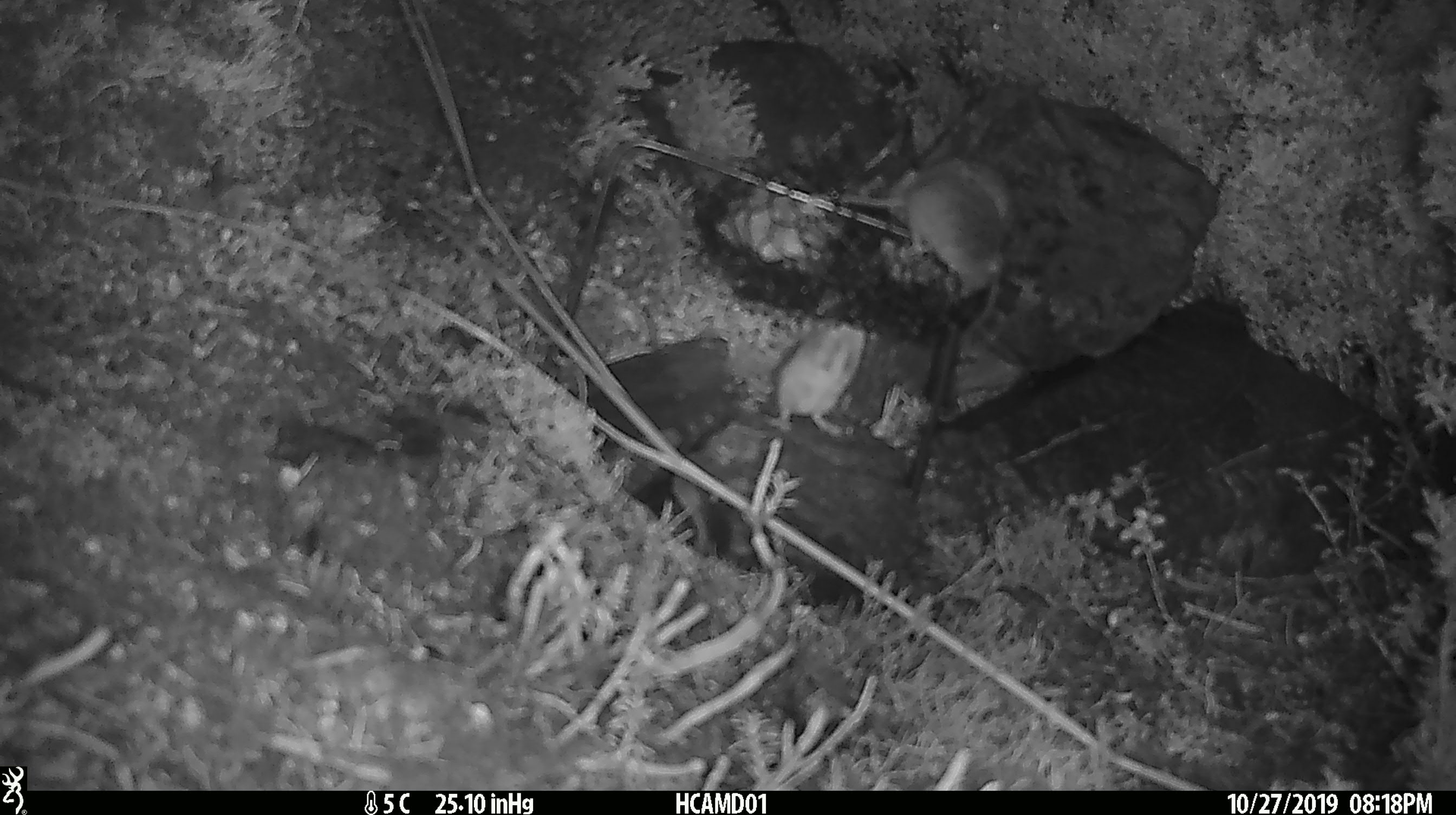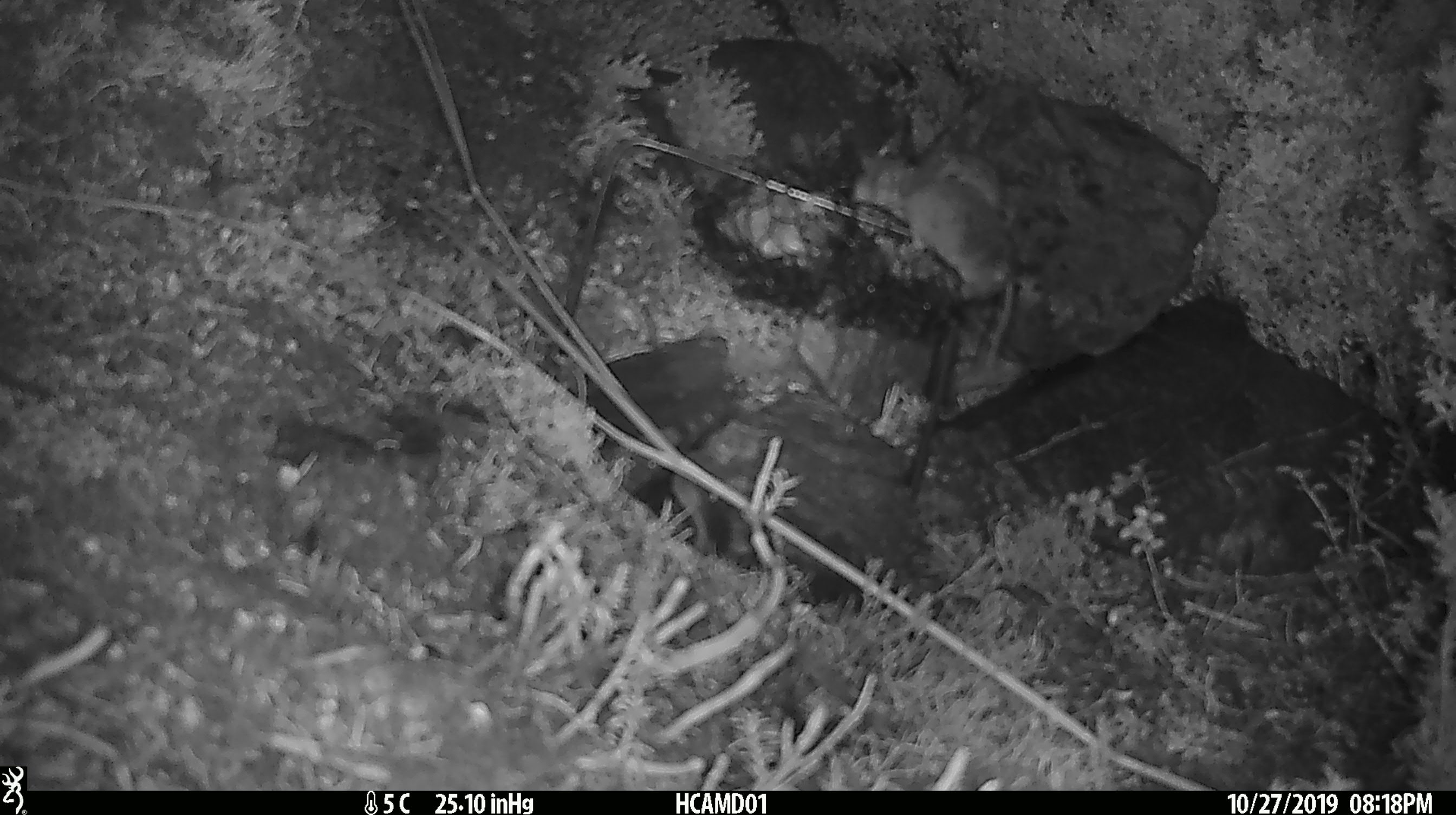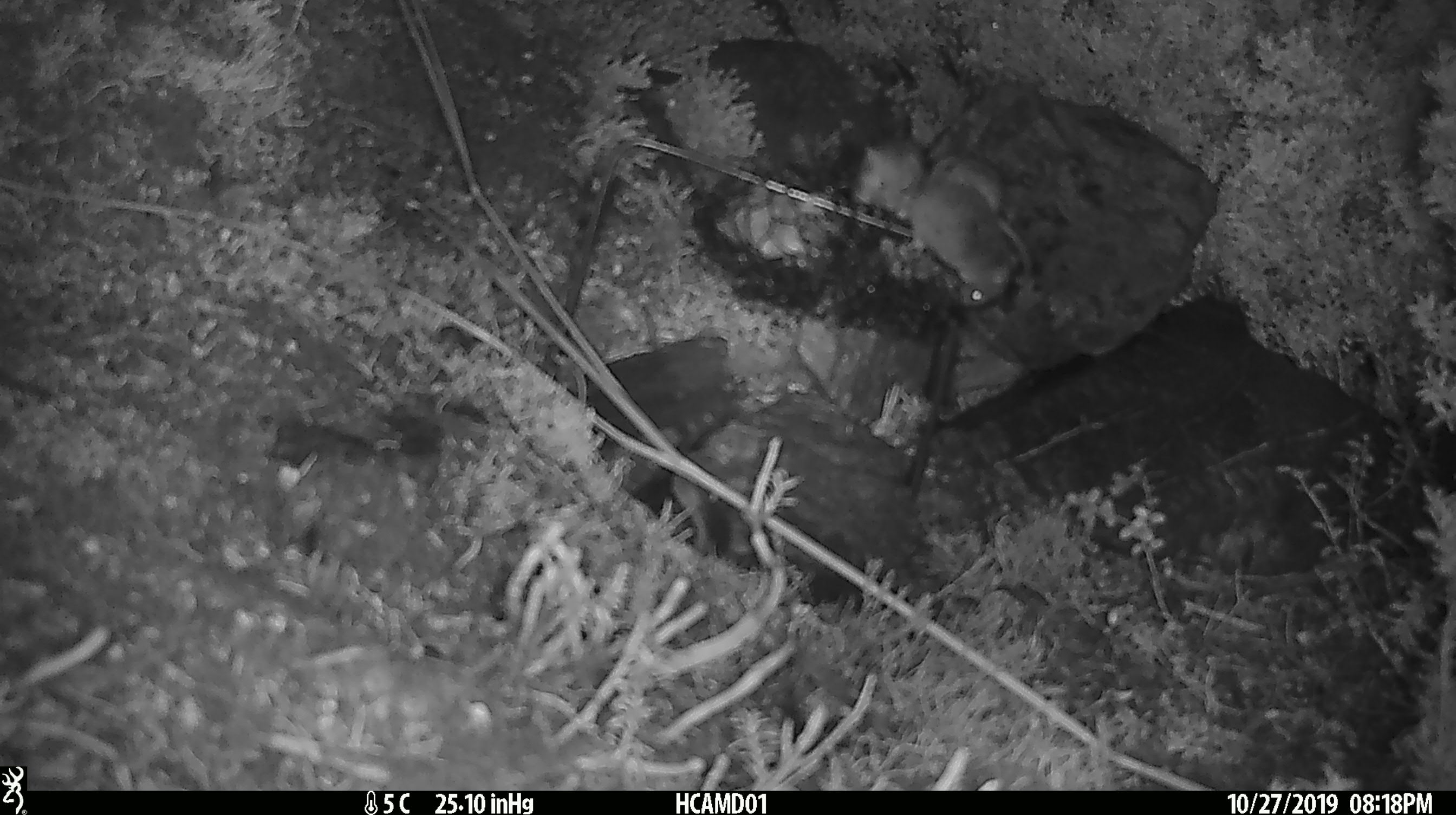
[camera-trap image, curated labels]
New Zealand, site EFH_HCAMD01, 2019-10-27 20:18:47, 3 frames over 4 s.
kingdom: Animalia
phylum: Chordata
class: Mammalia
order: Rodentia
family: Muridae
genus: Mus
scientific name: Mus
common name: mouse